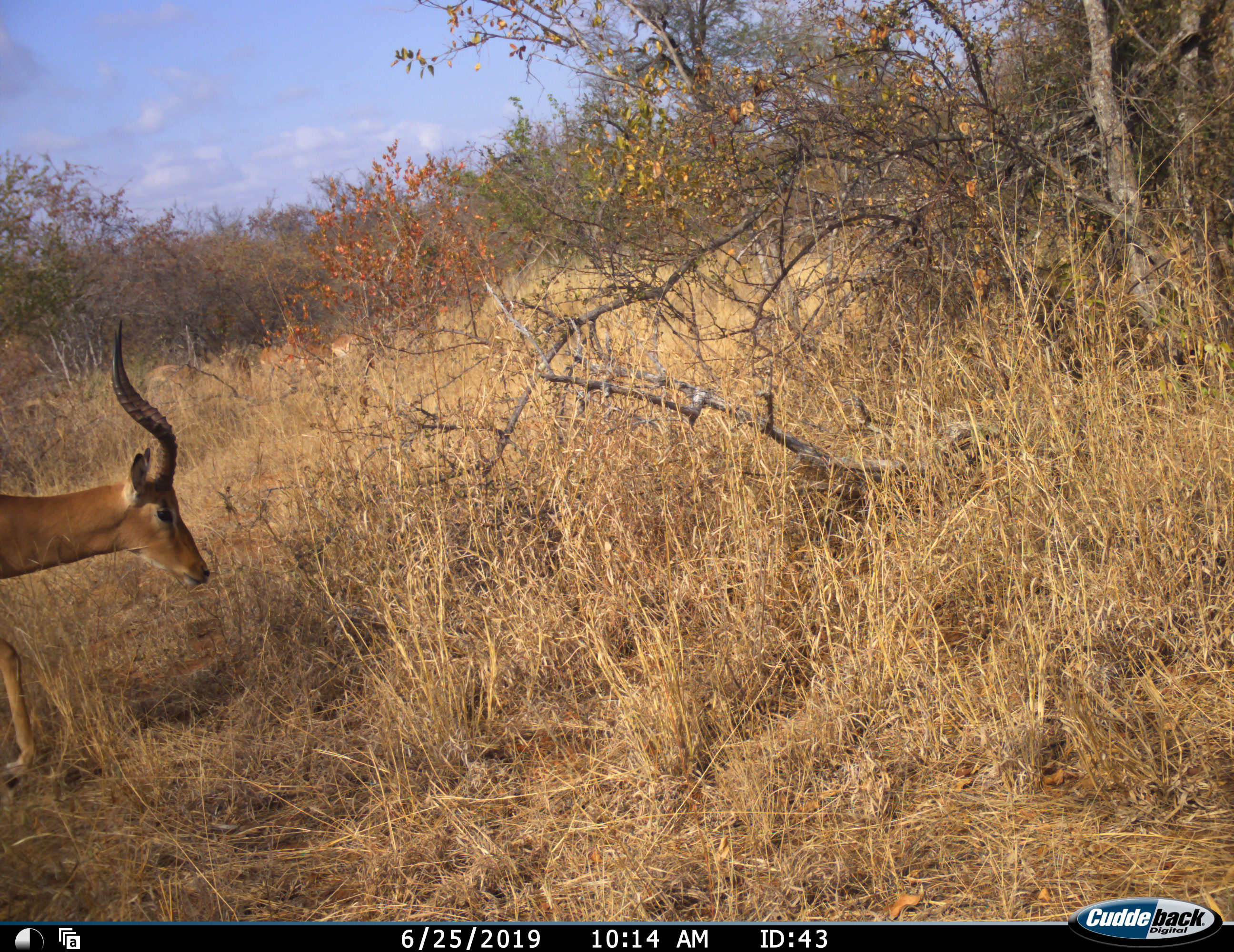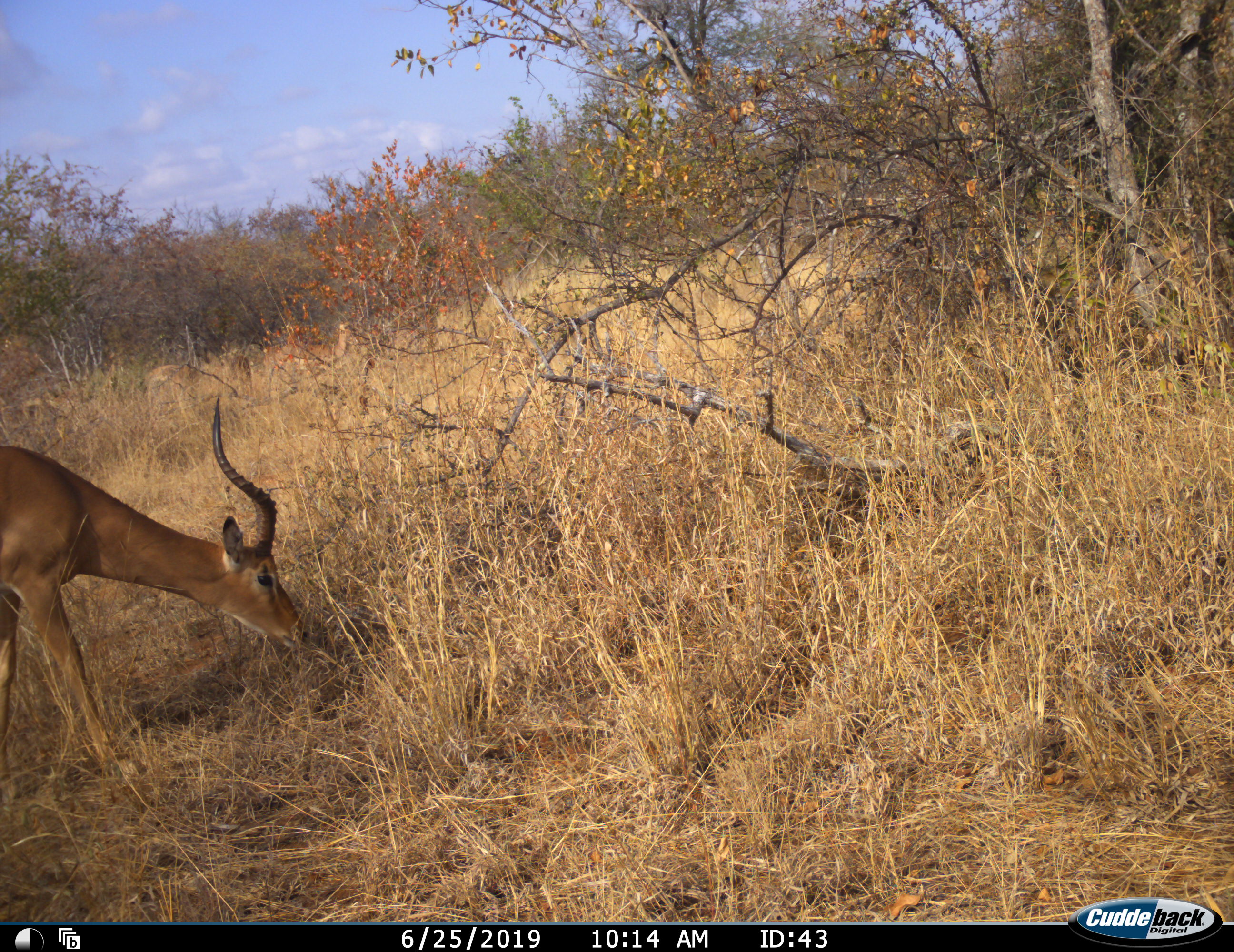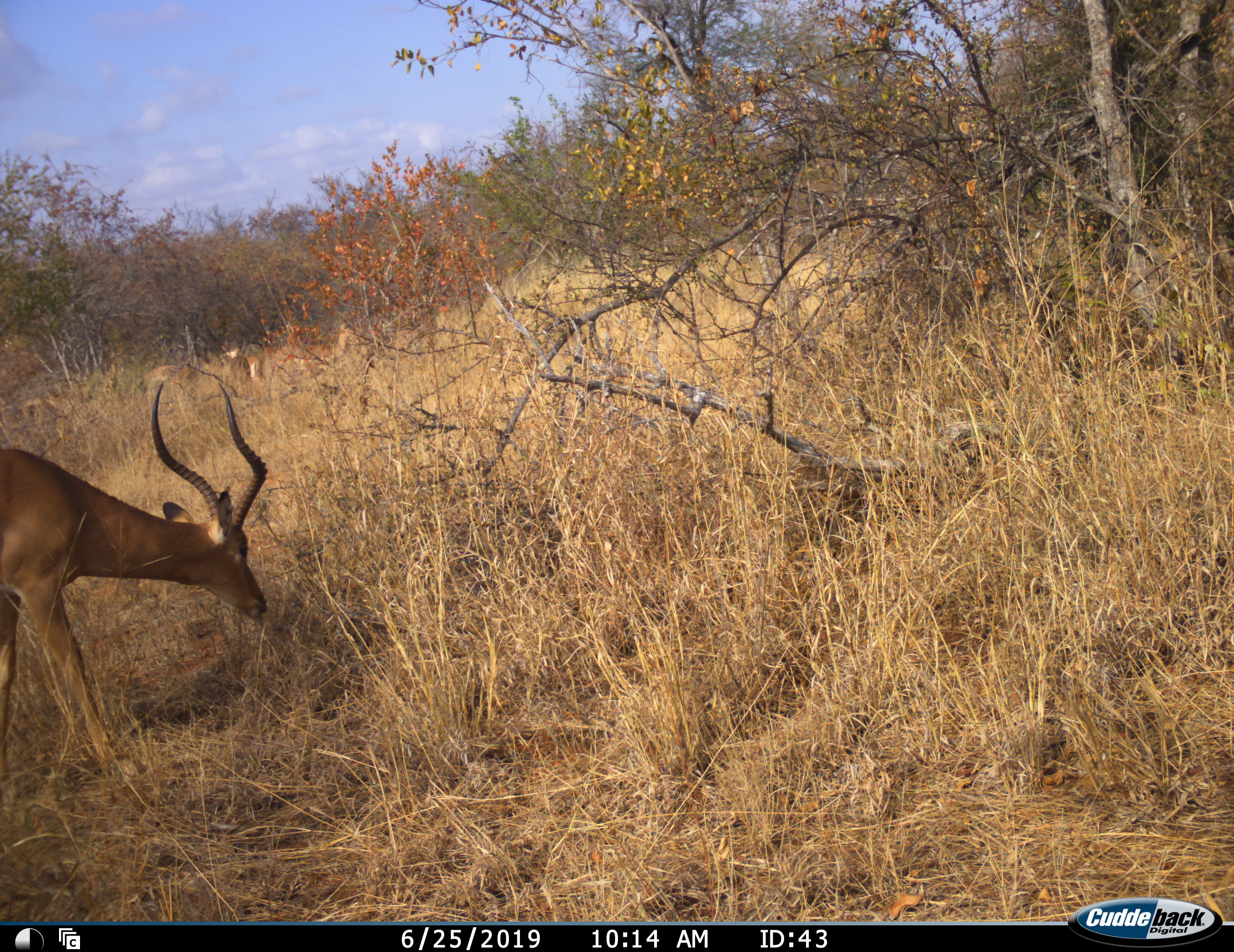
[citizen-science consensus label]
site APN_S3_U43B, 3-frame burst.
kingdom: Animalia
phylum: Chordata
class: Mammalia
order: Artiodactyla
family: Bovidae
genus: Aepyceros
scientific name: Aepyceros melampus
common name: impala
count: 3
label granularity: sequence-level